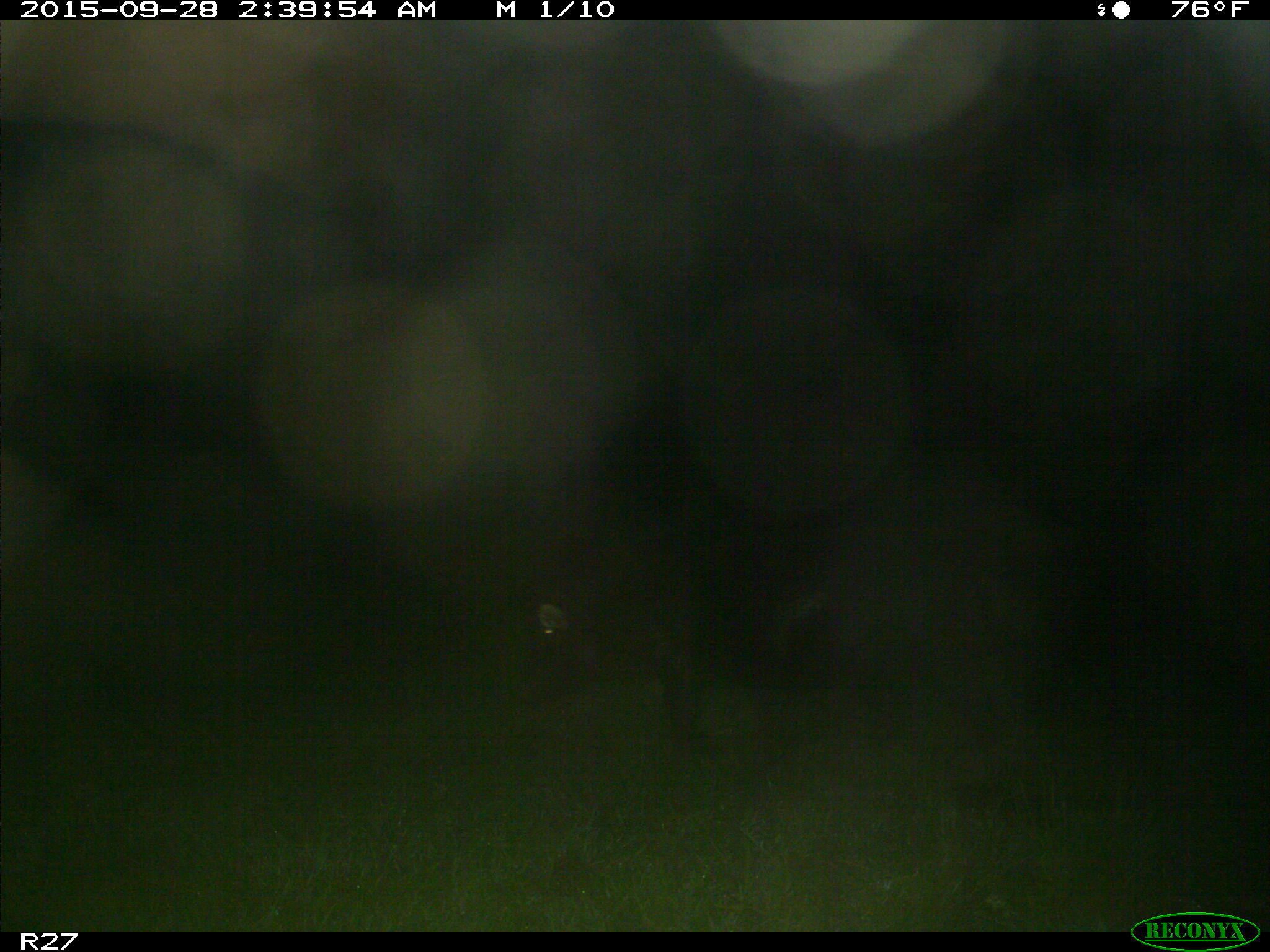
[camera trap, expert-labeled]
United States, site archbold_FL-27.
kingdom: Animalia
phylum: Chordata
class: Mammalia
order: Artiodactyla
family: Suidae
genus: Sus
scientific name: Sus scrofa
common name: wild boar